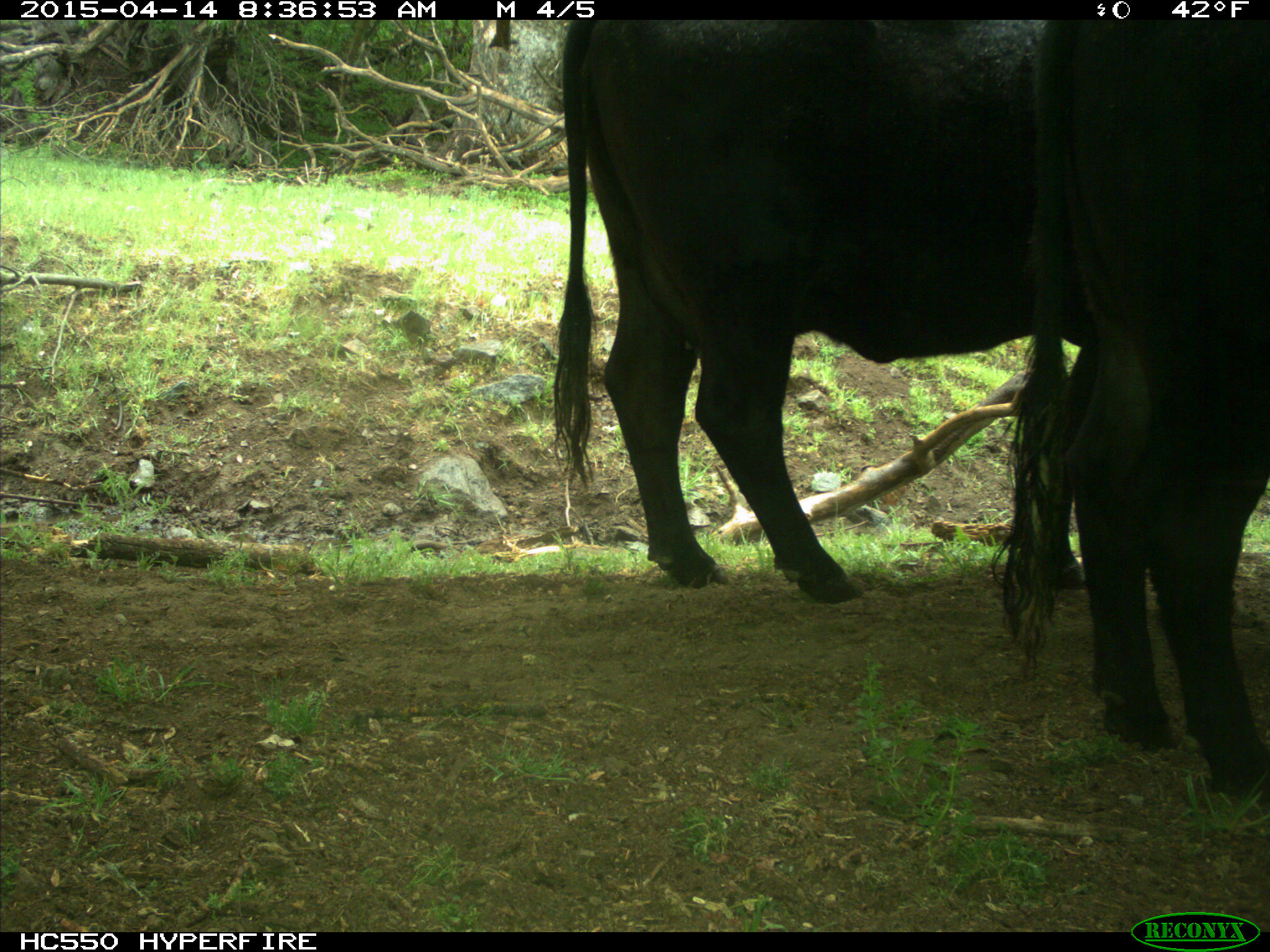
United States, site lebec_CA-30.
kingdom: Animalia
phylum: Chordata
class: Mammalia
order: Artiodactyla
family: Bovidae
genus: Bos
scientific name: Bos taurus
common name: domestic cow